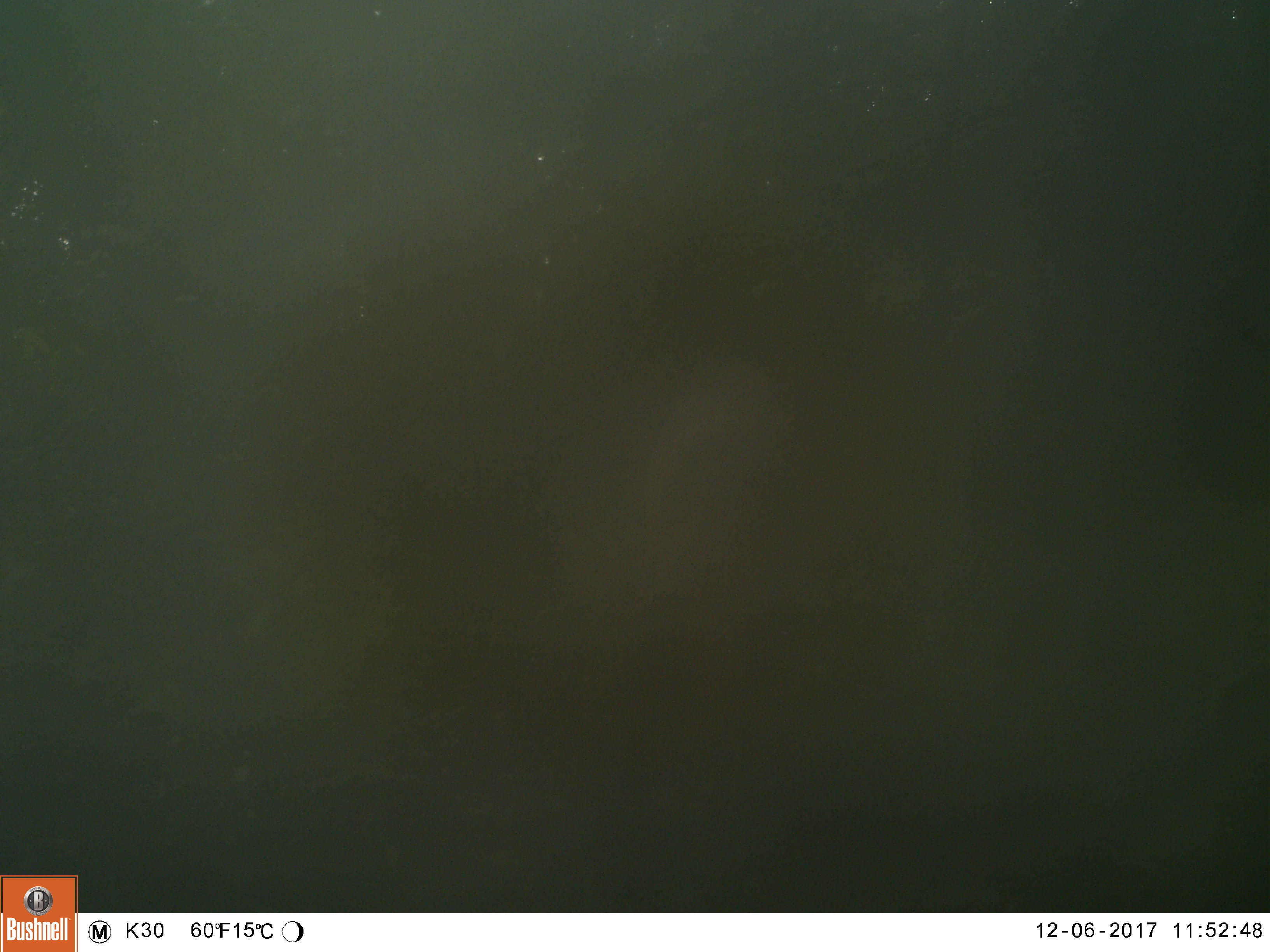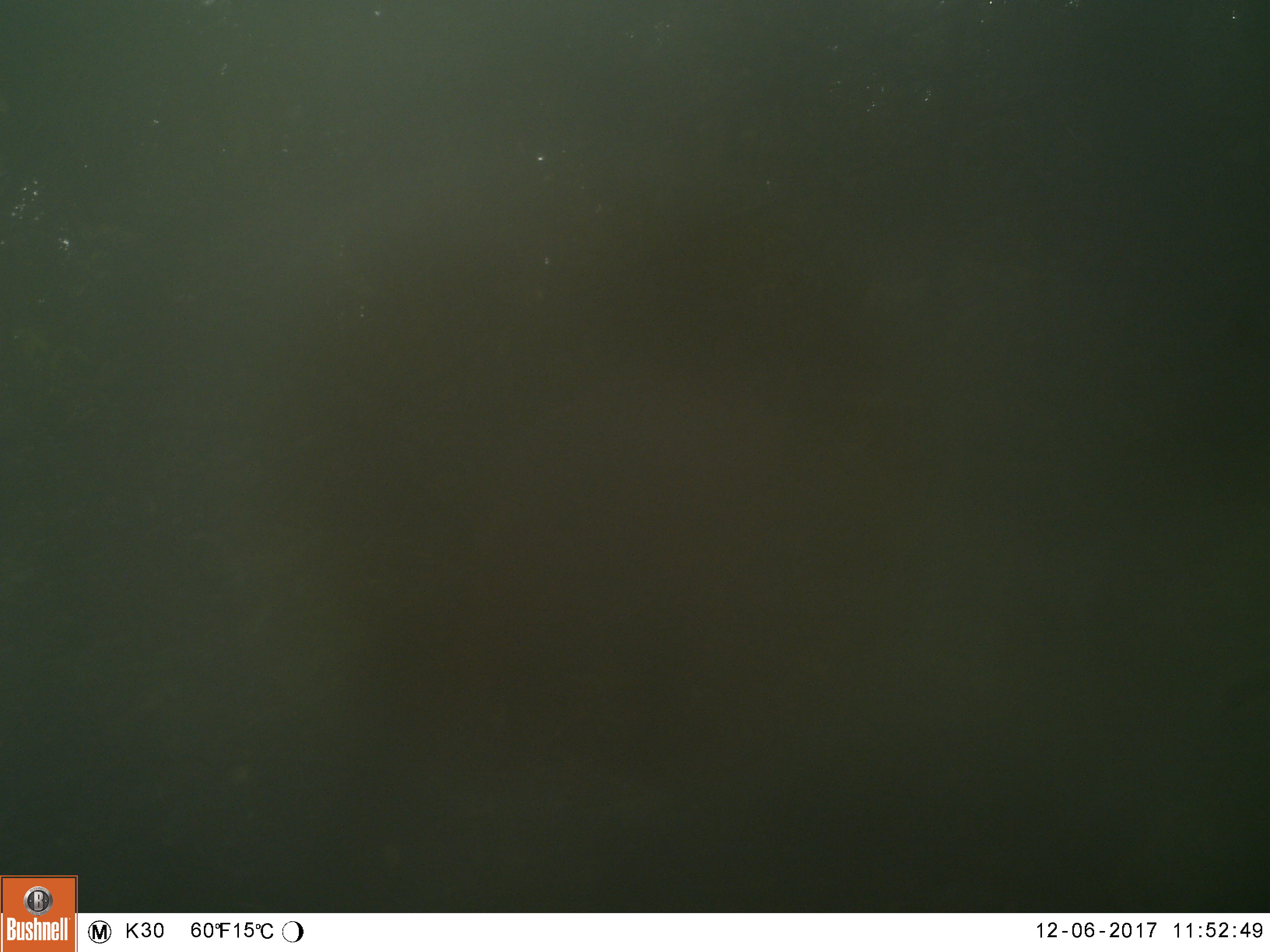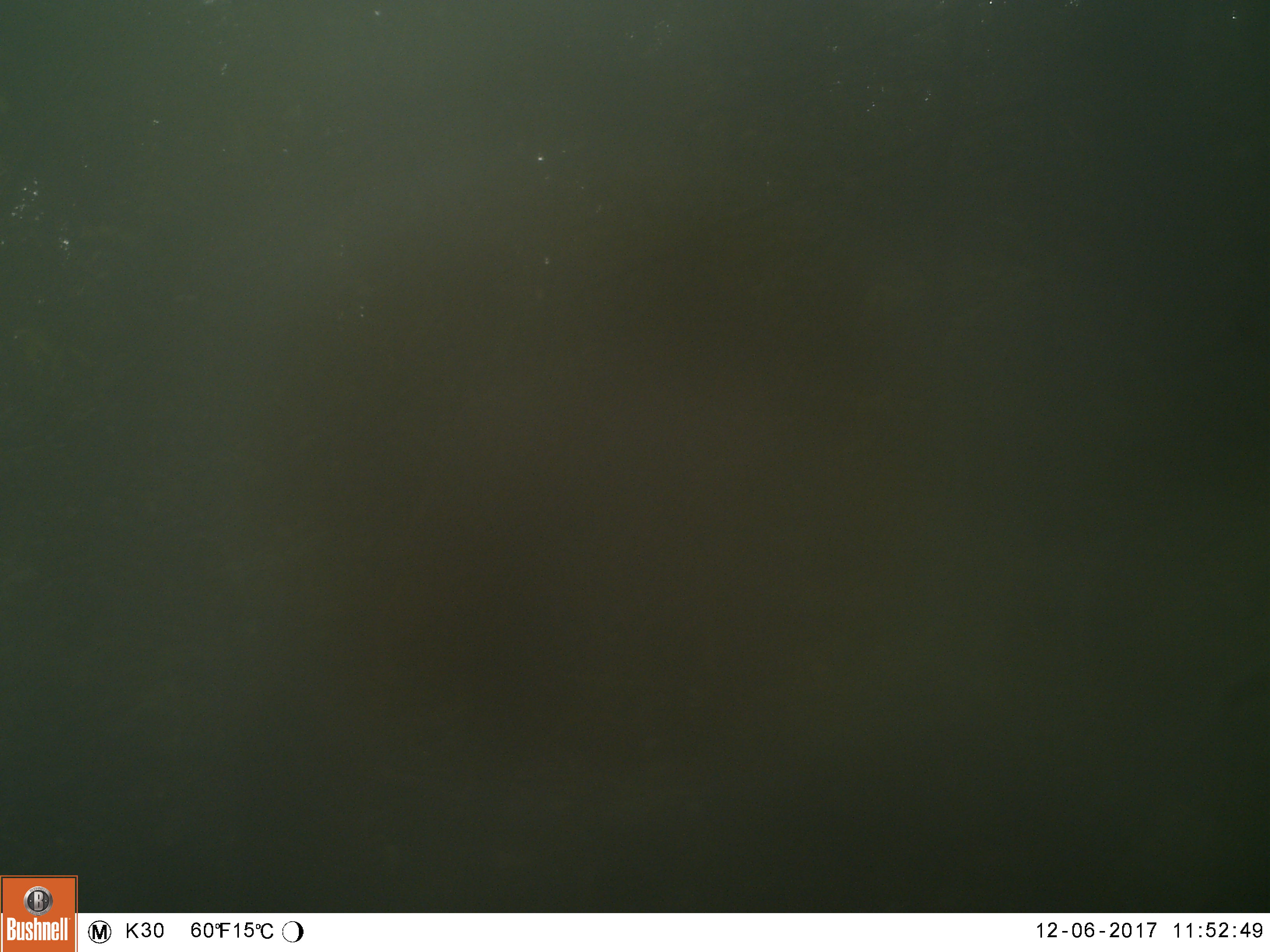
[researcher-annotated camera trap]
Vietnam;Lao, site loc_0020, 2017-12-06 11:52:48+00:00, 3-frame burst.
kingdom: Animalia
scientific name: Animalia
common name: animal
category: unidentified animal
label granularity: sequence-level